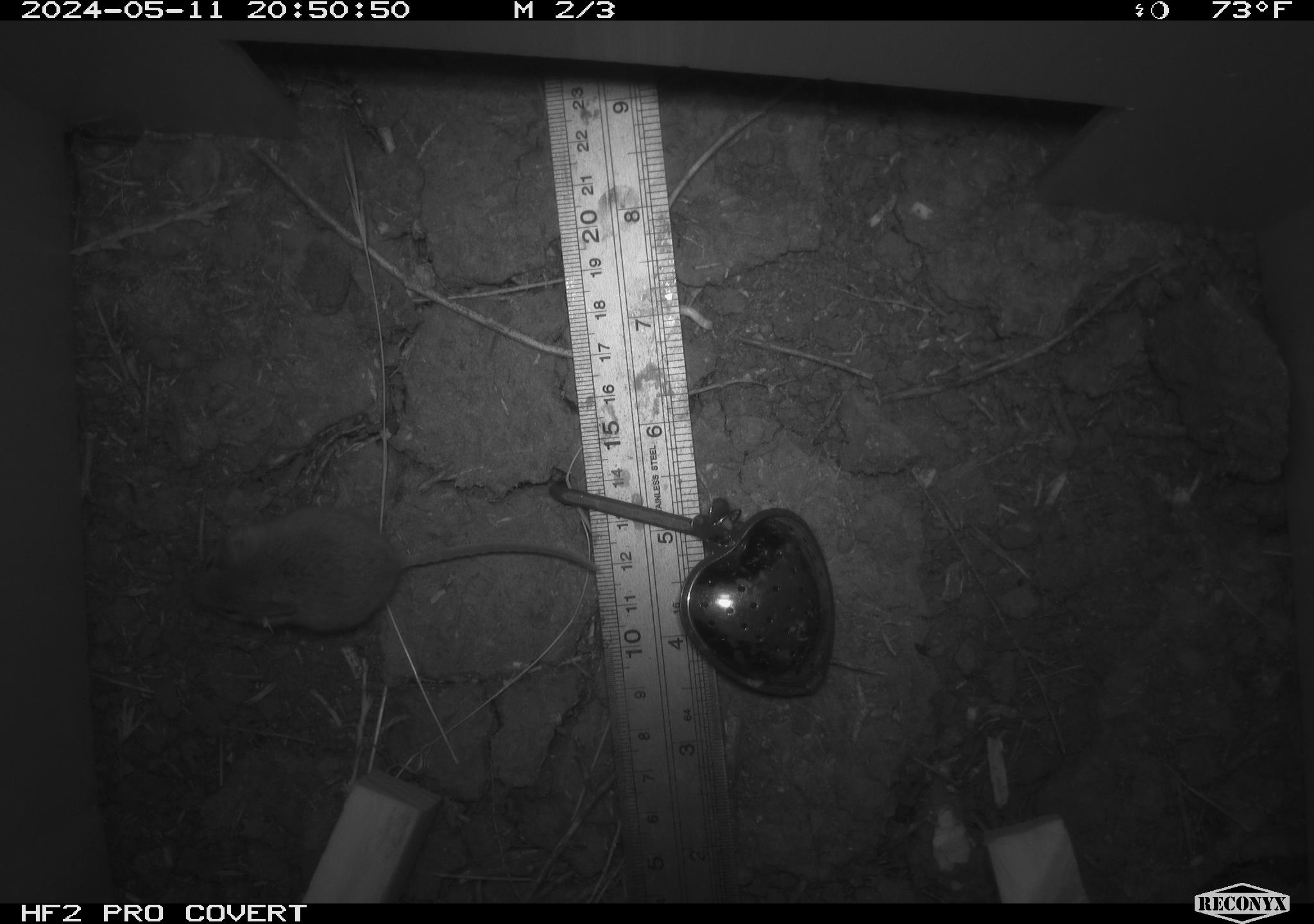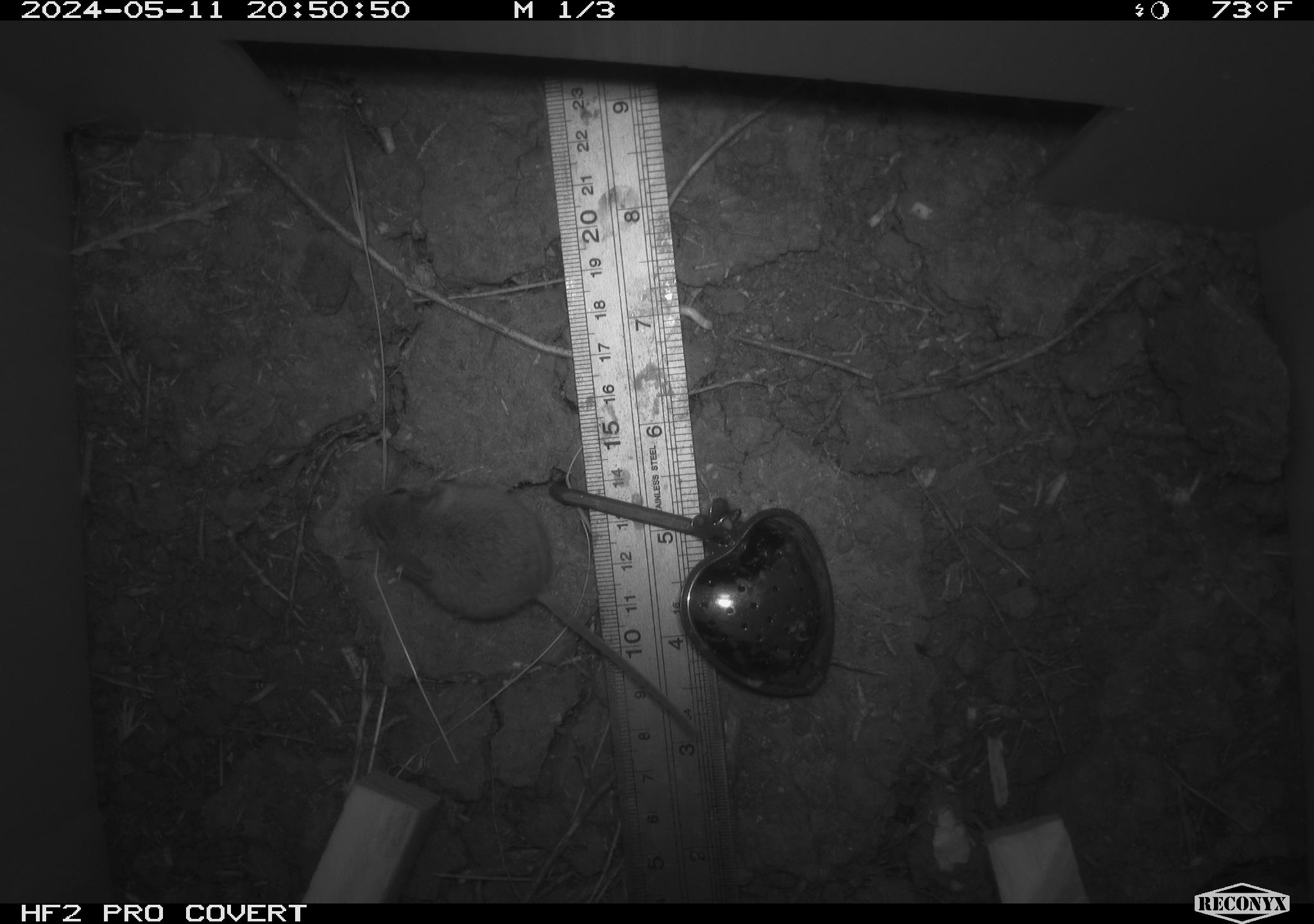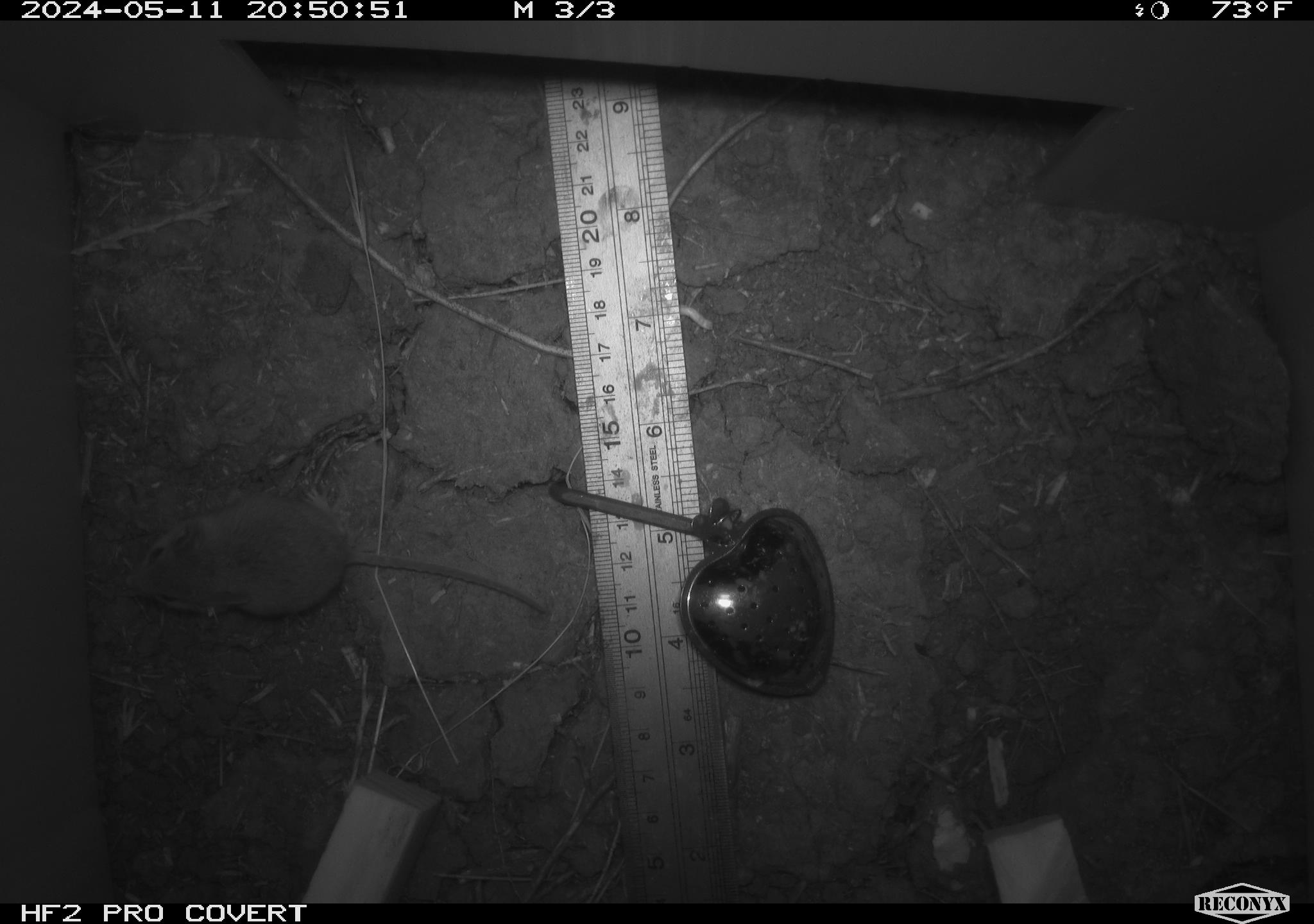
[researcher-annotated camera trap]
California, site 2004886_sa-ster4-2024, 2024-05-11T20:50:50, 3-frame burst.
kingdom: Animalia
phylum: Chordata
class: Mammalia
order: Rodentia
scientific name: Rodentia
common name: mouse species